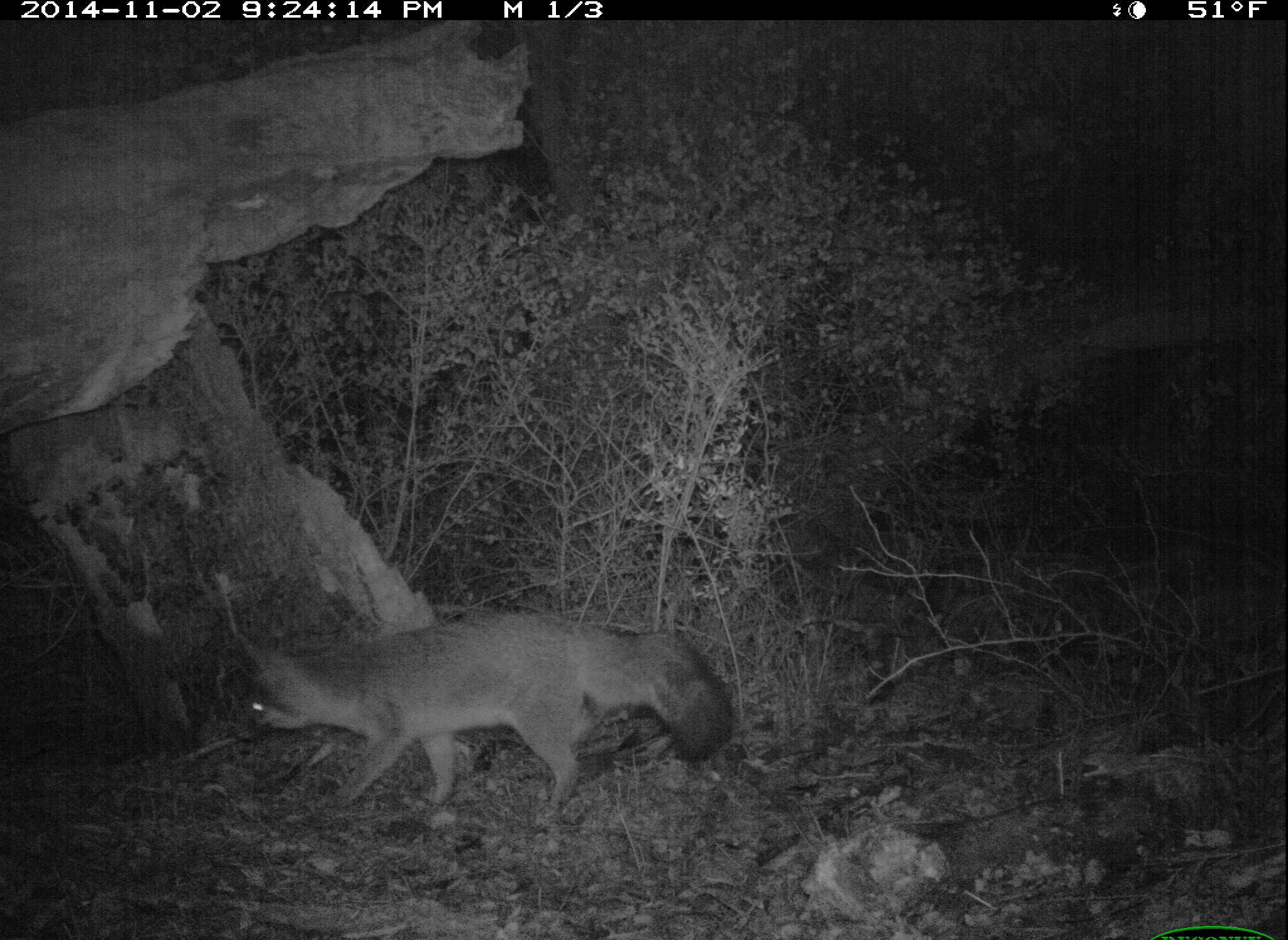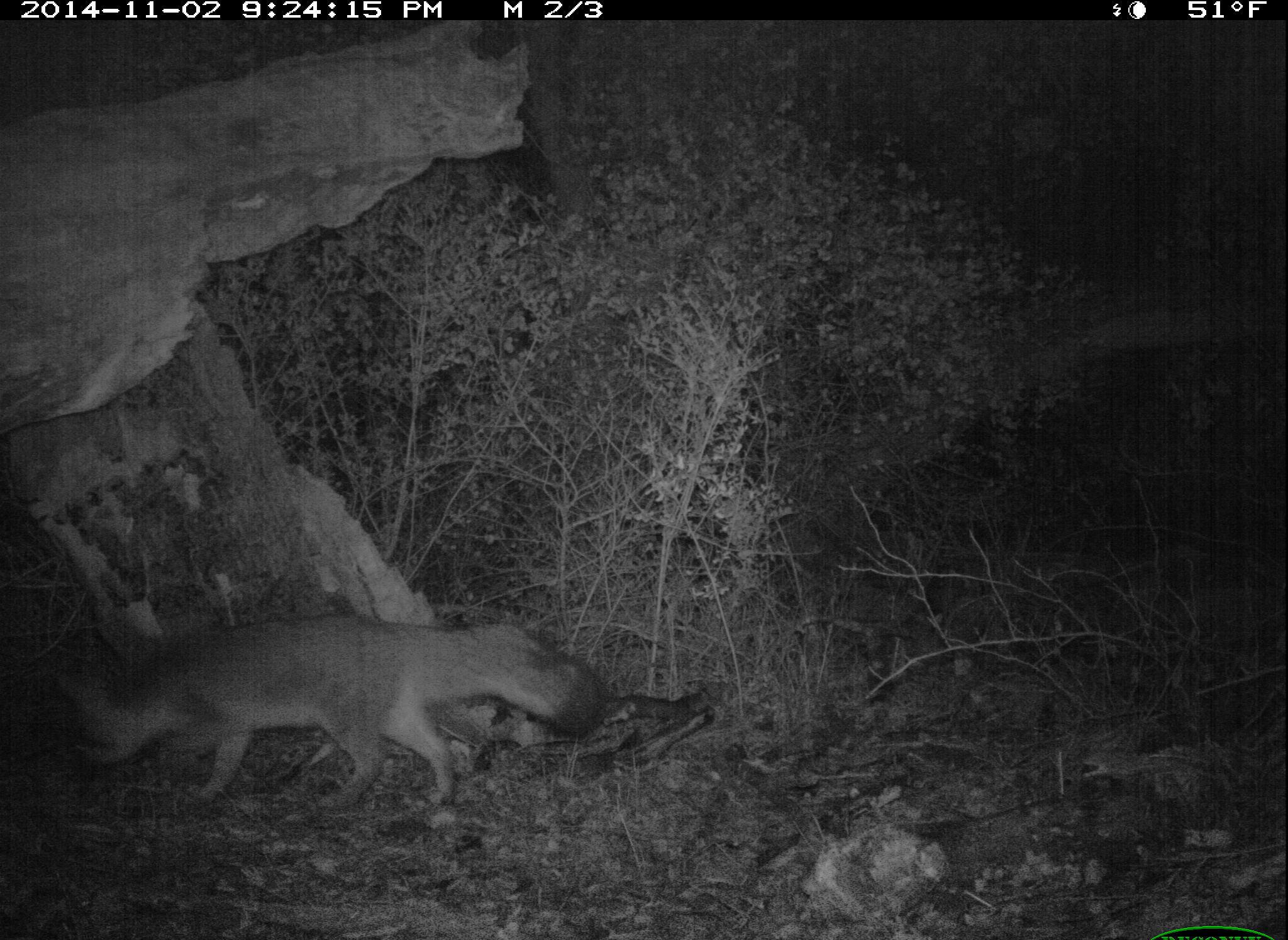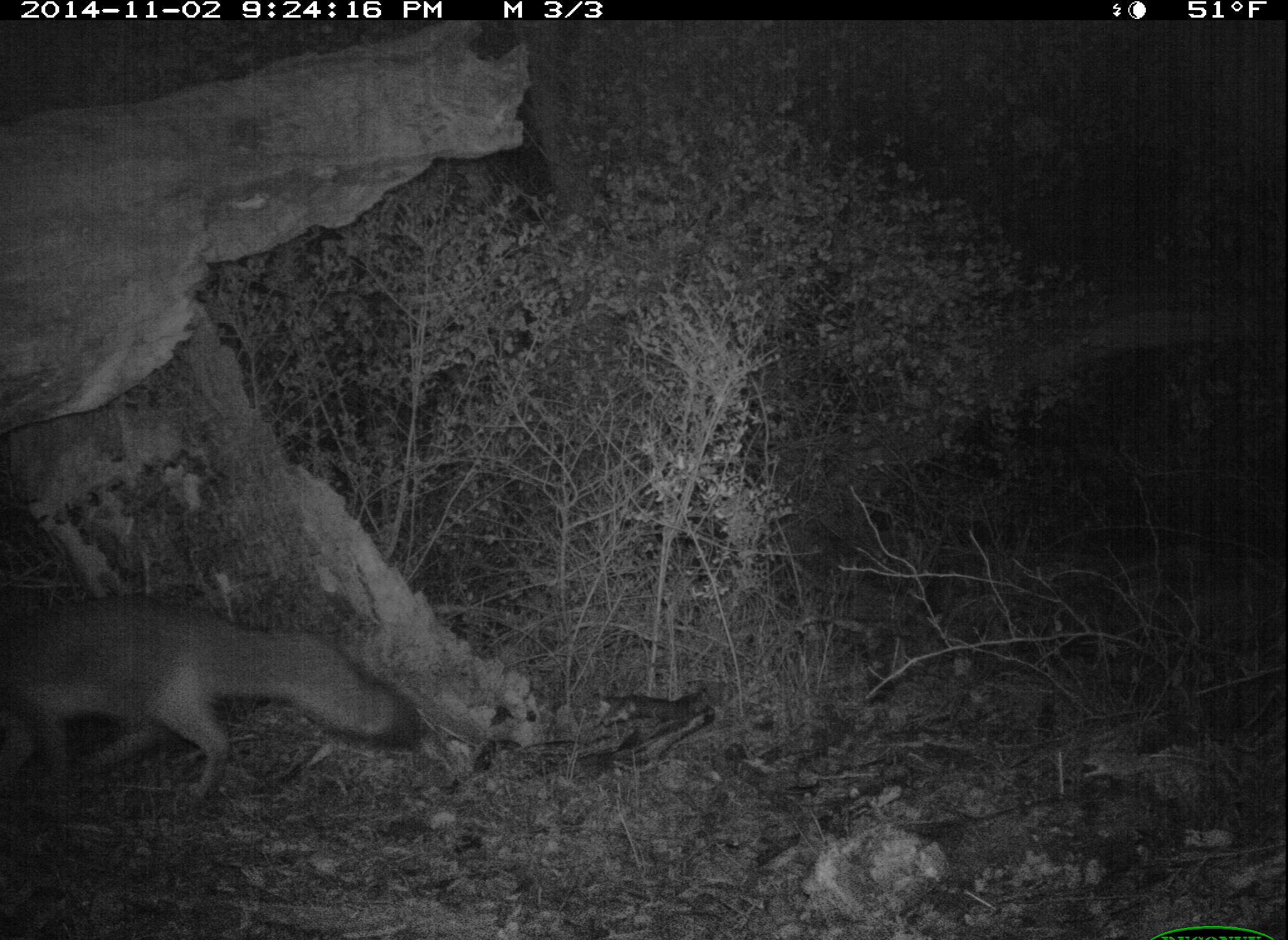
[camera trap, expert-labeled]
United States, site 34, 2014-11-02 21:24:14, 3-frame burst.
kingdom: Animalia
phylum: Chordata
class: Mammalia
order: Carnivora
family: Canidae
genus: Urocyon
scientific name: Urocyon cinereoargenteus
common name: gray fox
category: fox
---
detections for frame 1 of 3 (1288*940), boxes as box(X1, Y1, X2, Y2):
fox: box(223, 608, 736, 834)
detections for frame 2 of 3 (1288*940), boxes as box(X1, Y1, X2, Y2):
fox: box(49, 610, 611, 841)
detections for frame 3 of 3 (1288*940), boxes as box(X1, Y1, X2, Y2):
fox: box(0, 593, 421, 798)